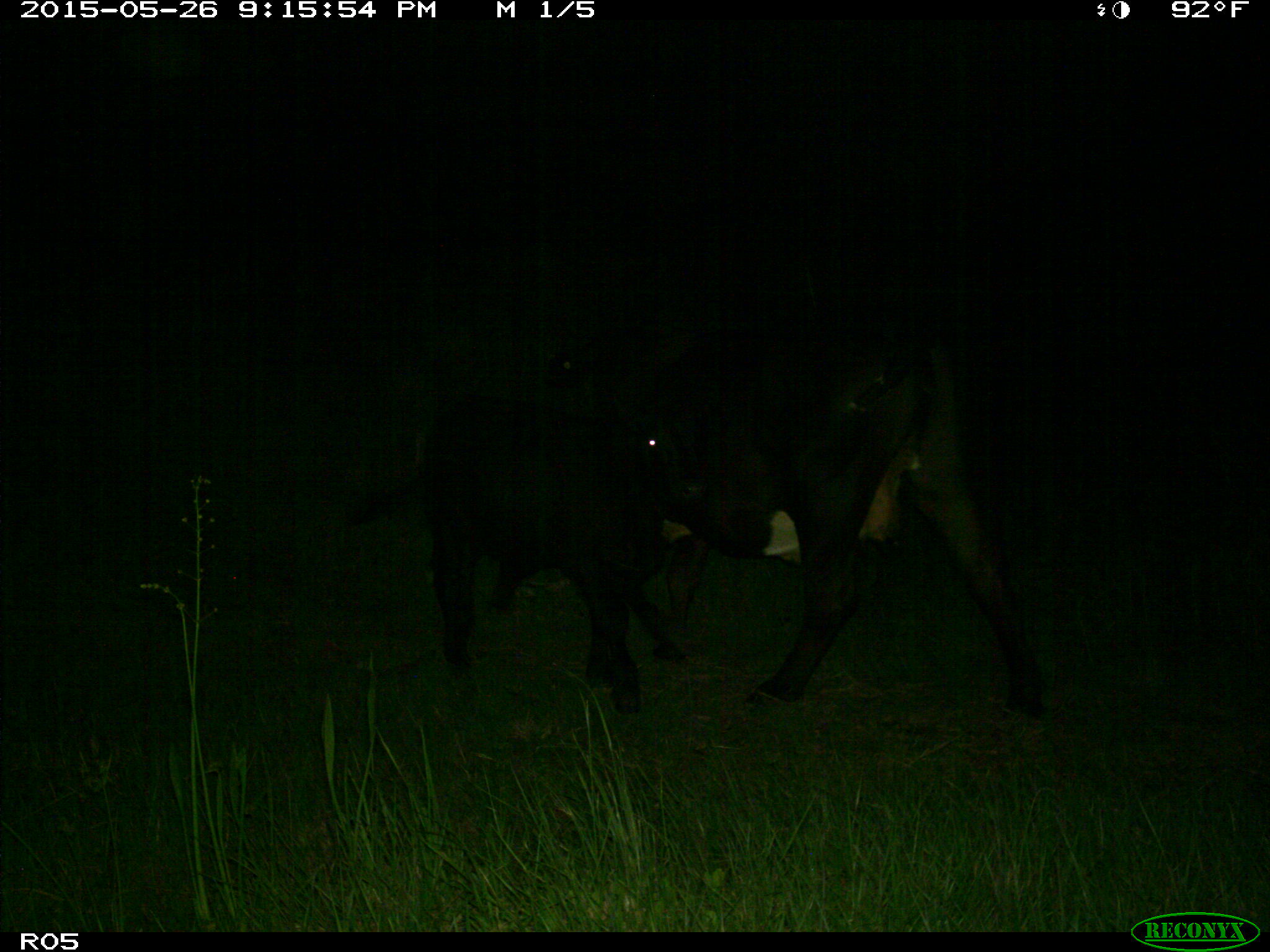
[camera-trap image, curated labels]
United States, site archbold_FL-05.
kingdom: Animalia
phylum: Chordata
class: Mammalia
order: Artiodactyla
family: Bovidae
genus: Bos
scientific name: Bos taurus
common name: domestic cow